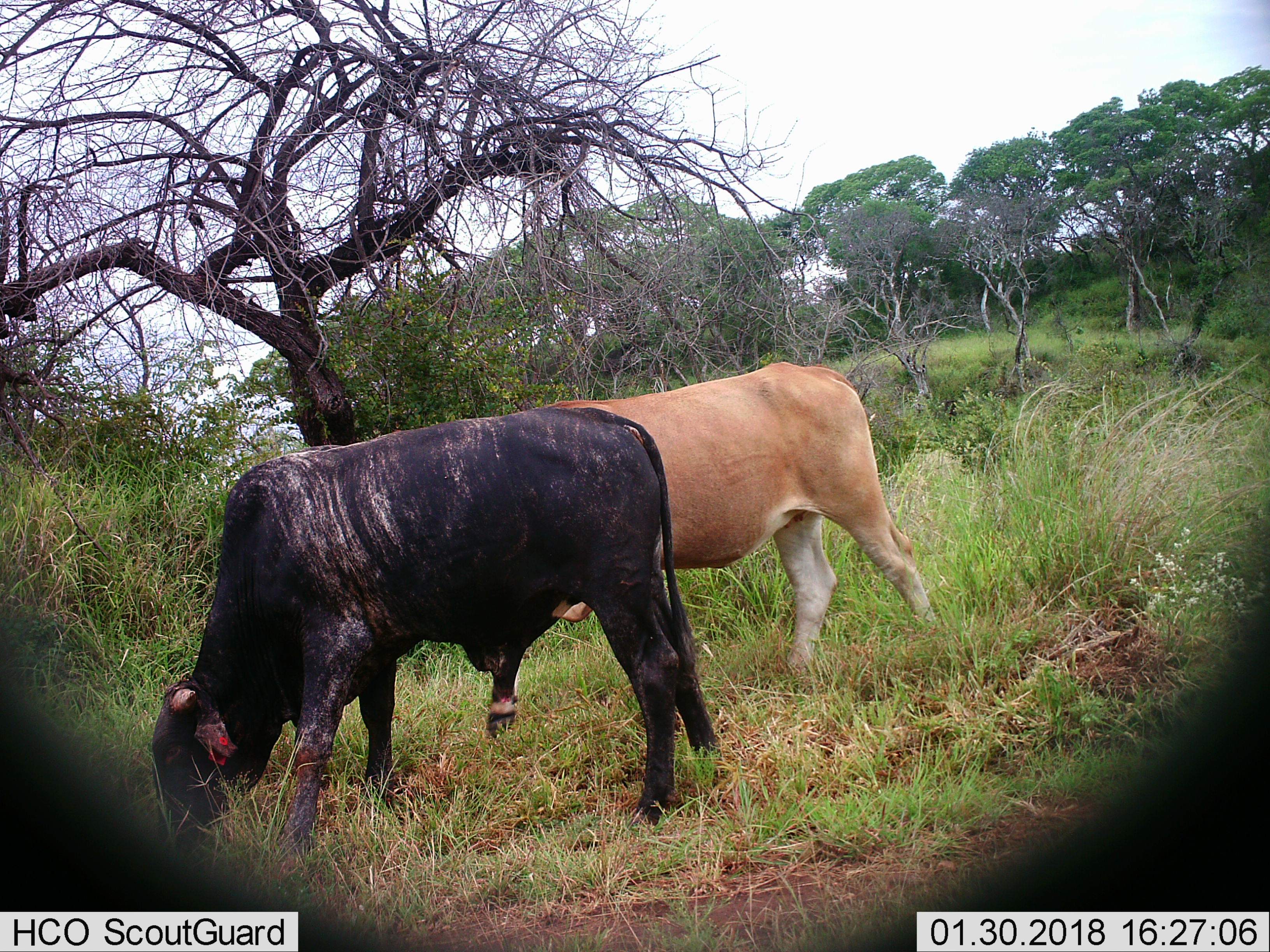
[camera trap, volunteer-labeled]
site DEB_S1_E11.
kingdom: Animalia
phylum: Chordata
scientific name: Vertebrata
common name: domestic animal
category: domesticanimal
Domesticanimal (domestic animal) (Vertebrata), count 2. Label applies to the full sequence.